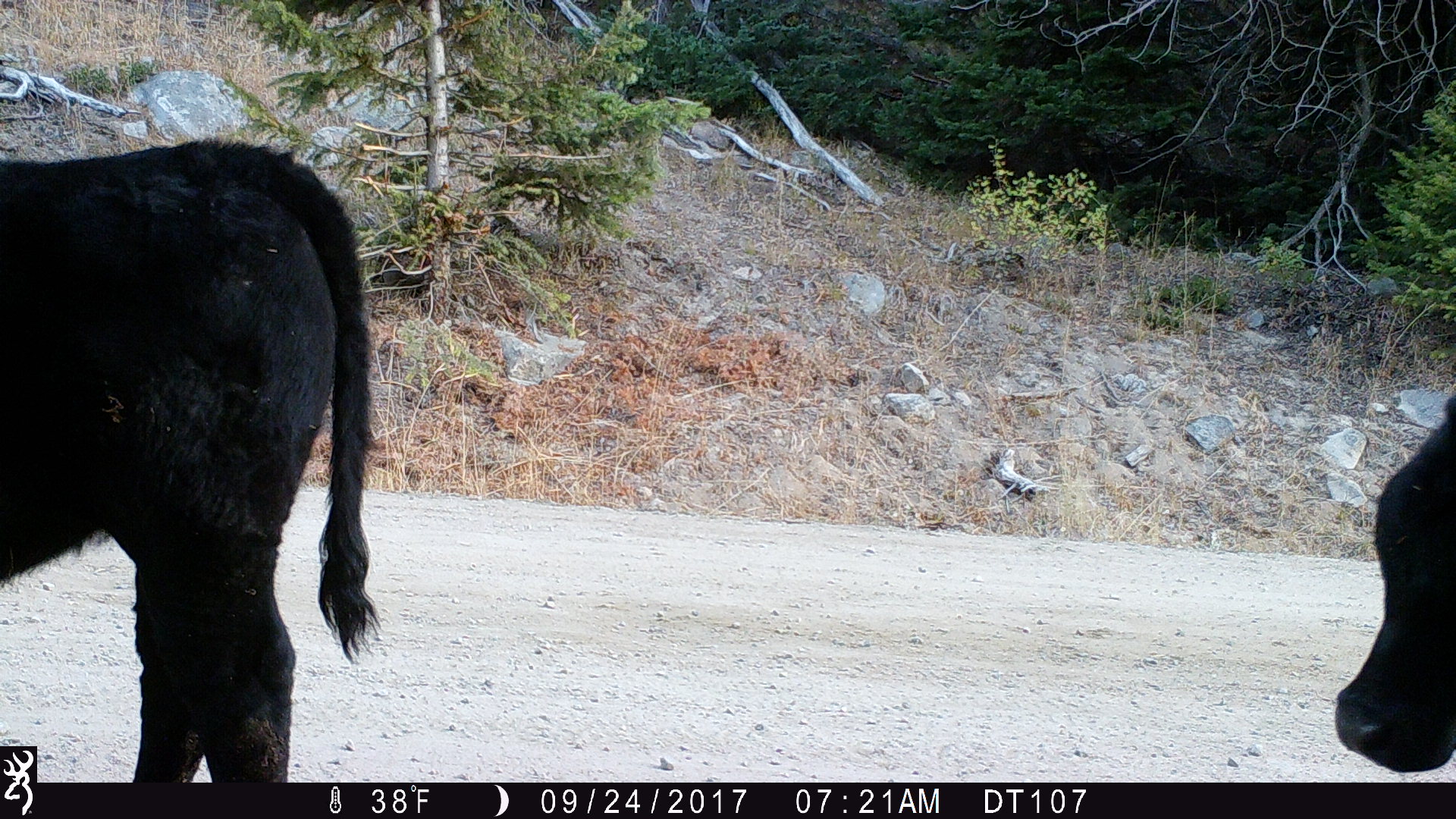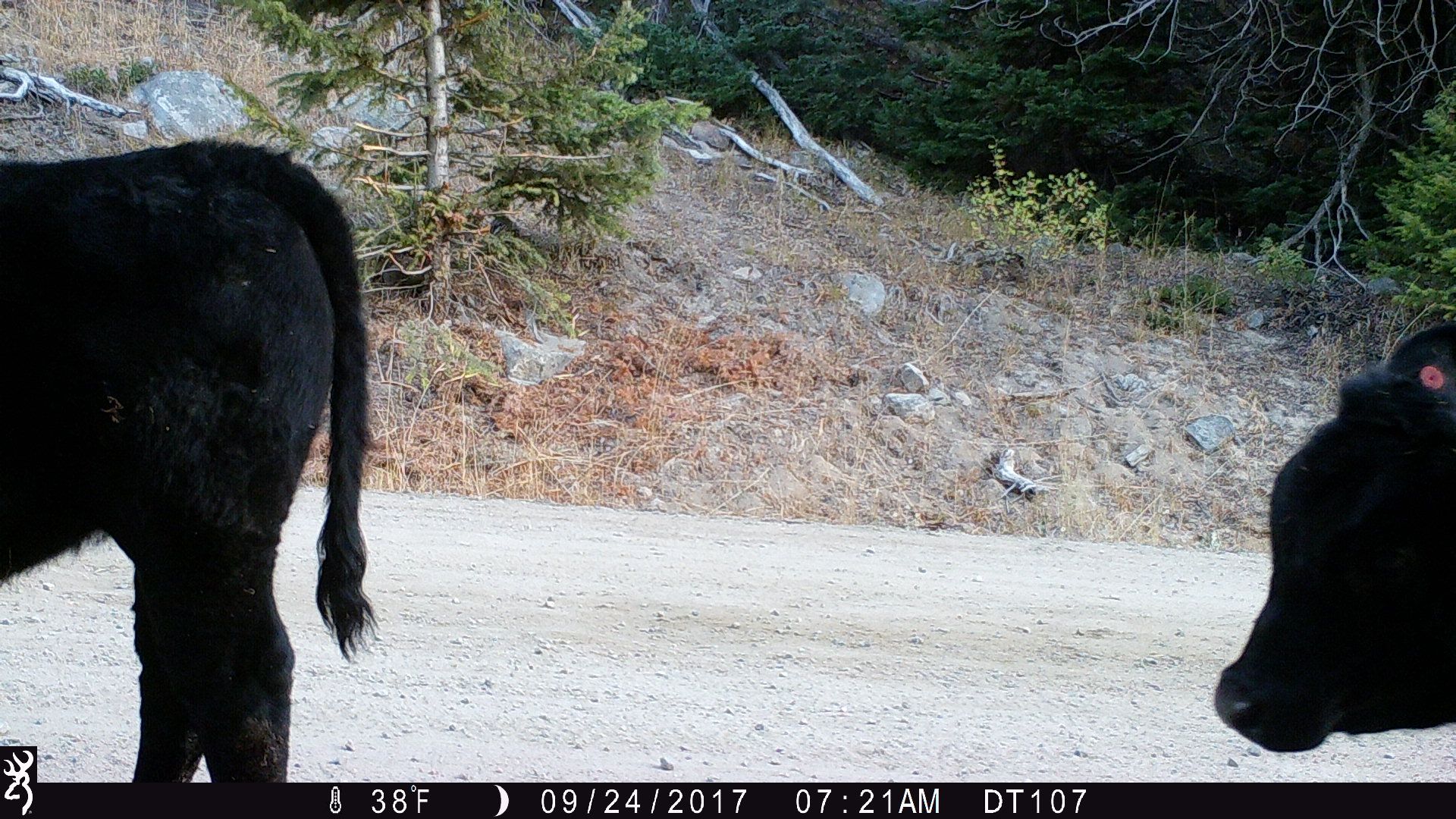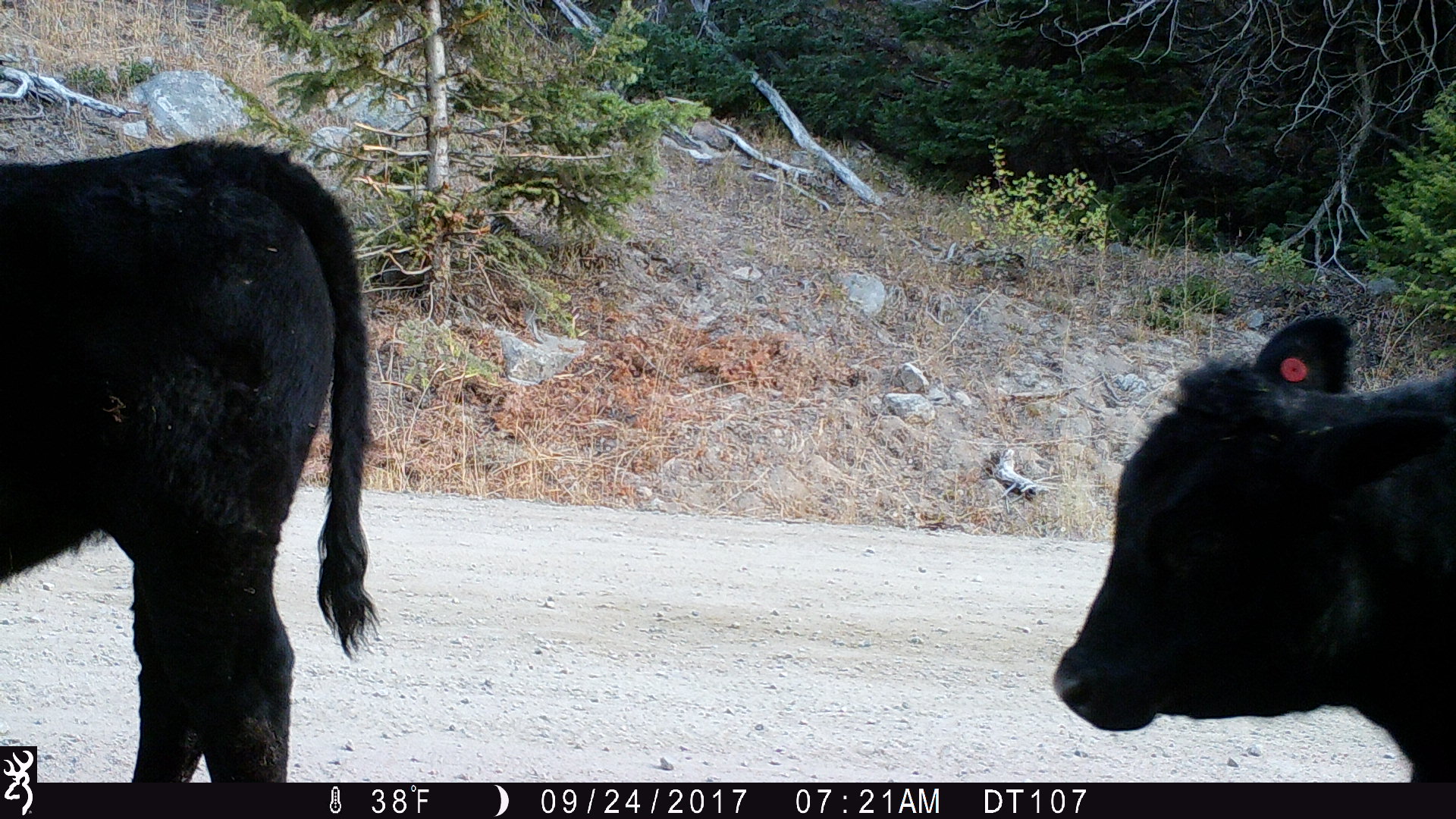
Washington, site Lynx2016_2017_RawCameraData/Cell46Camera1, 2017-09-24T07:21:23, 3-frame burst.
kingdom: Animalia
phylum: Chordata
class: Mammalia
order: Artiodactyla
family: Bovidae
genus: Bos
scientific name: Bos taurus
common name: domestic cattle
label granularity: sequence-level